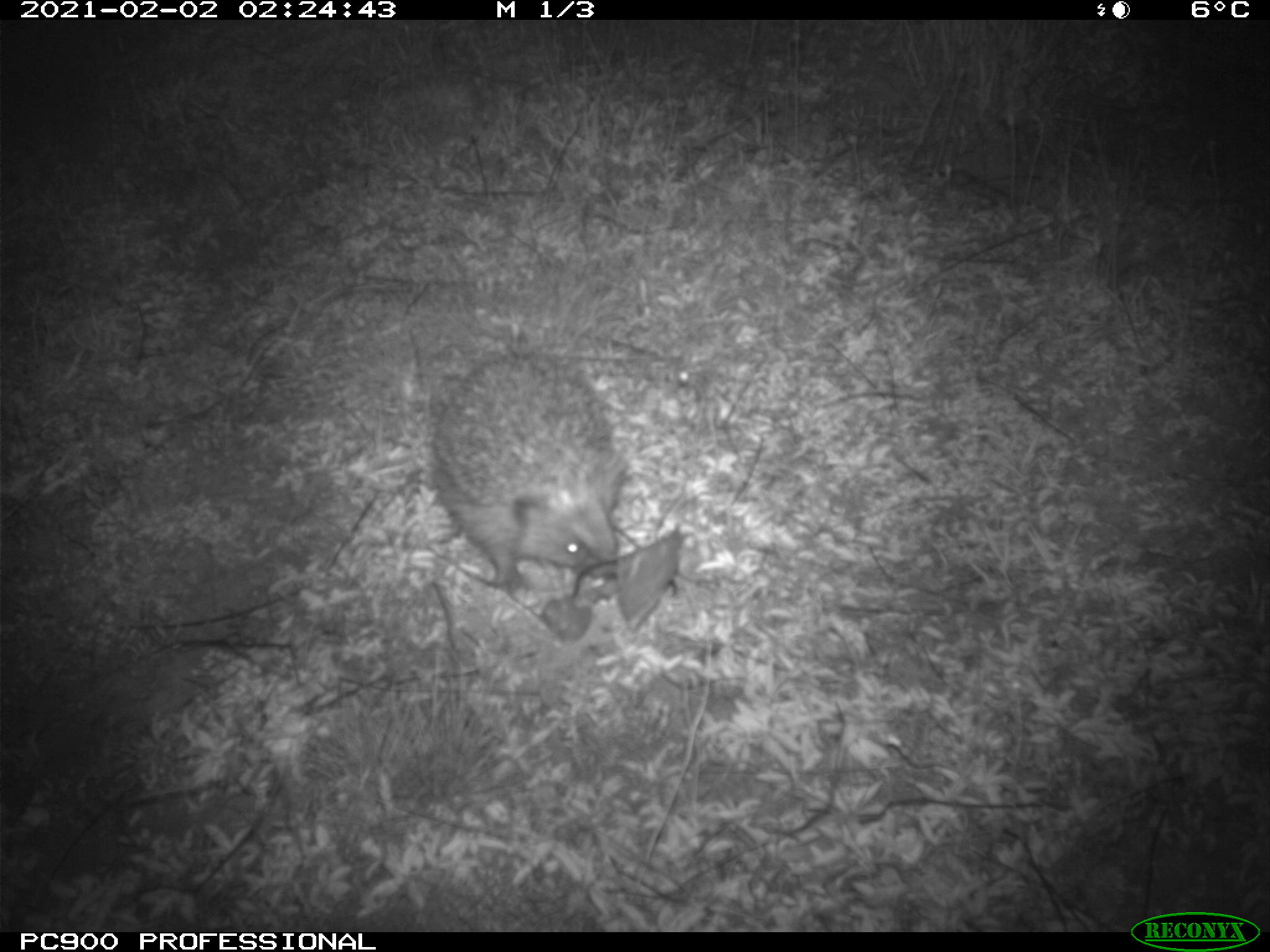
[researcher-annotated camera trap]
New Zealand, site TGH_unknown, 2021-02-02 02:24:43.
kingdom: Animalia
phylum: Chordata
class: Mammalia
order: Eulipotyphla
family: Erinaceidae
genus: Erinaceus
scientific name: Erinaceus europaeus europaeus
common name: european hedgehog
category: hedgehog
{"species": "hedgehog (european hedgehog) (Erinaceus europaeus europaeus)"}